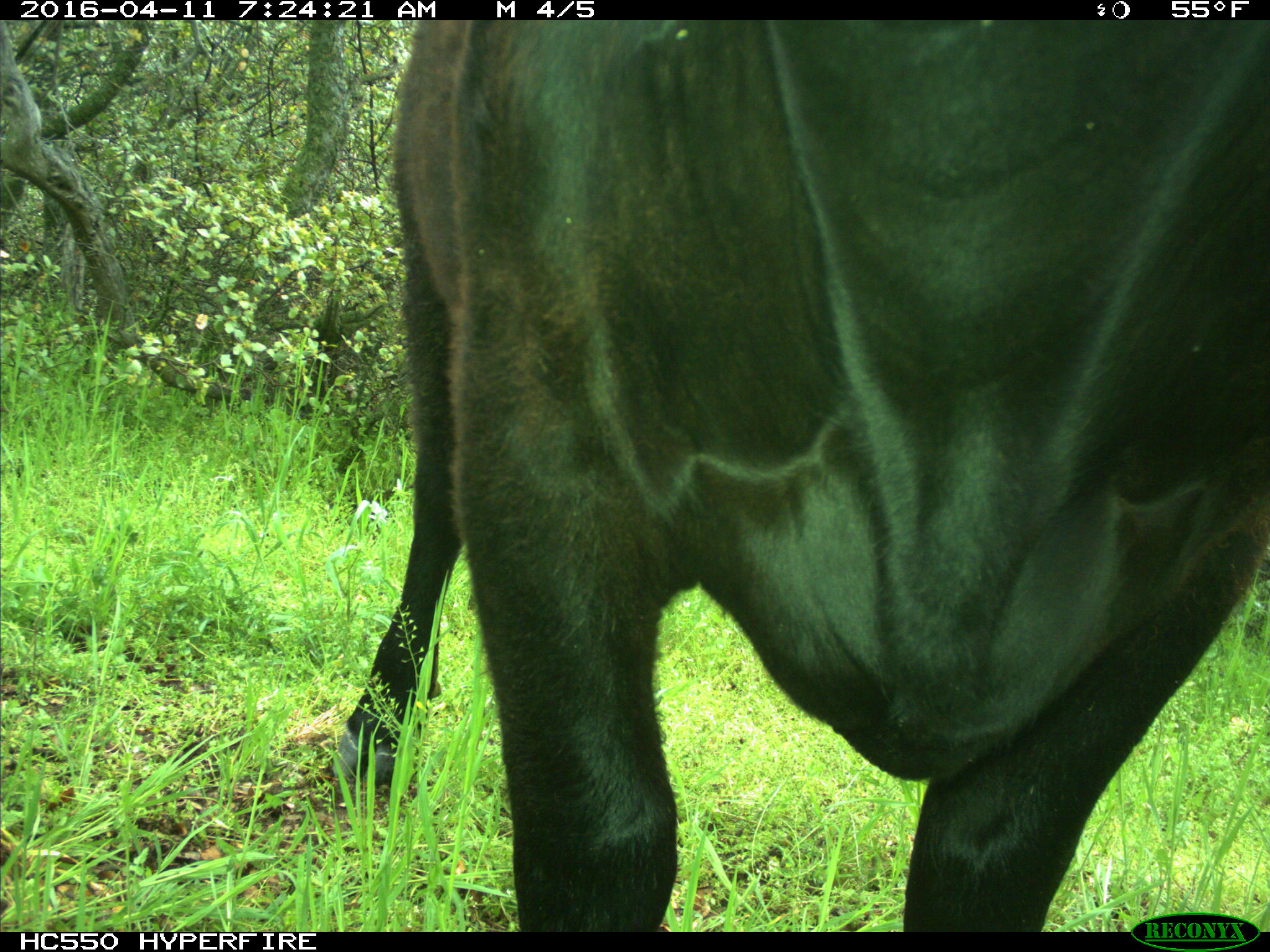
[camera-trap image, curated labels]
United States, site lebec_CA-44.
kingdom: Animalia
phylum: Chordata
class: Mammalia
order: Artiodactyla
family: Bovidae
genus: Bos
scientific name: Bos taurus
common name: domestic cow